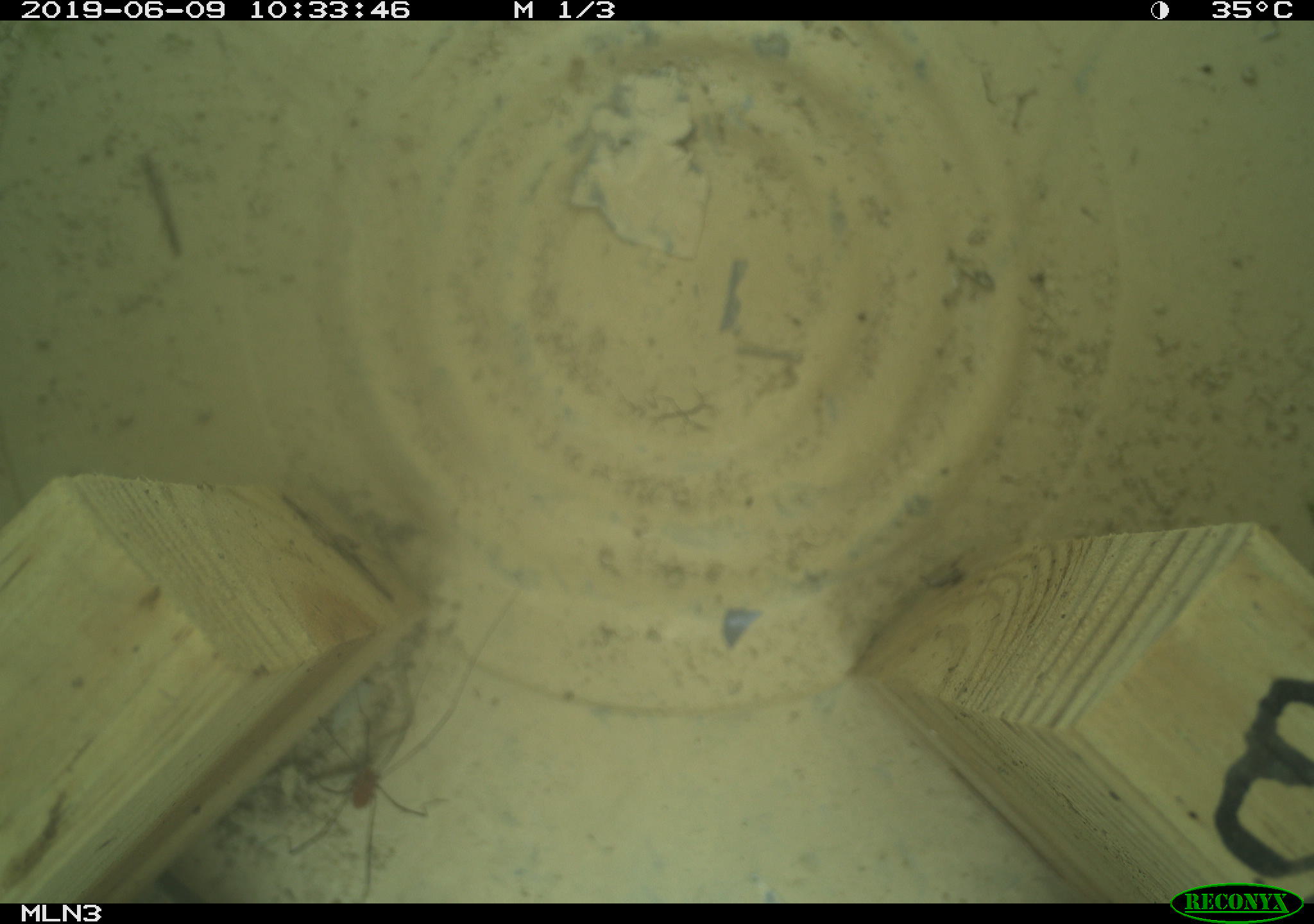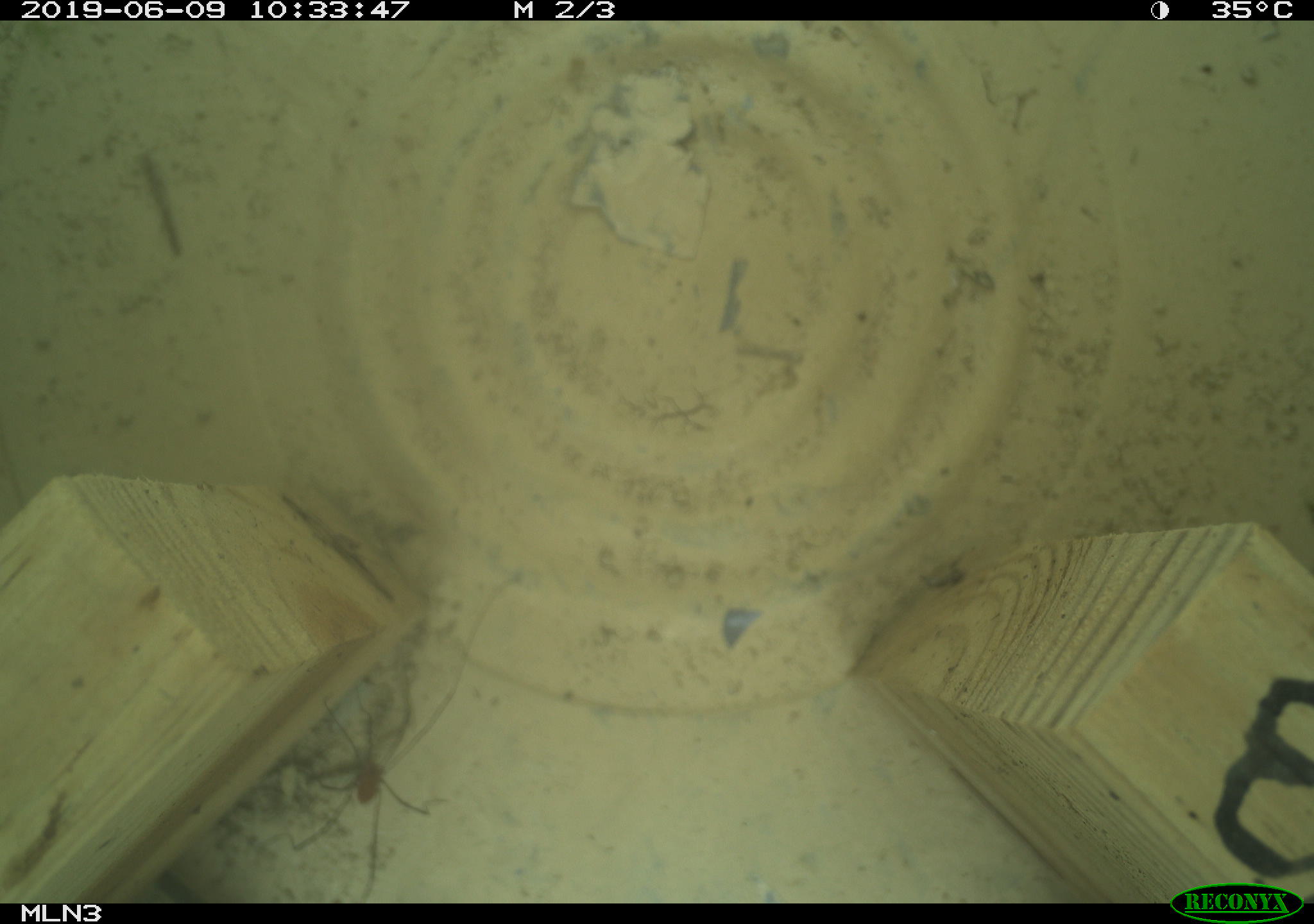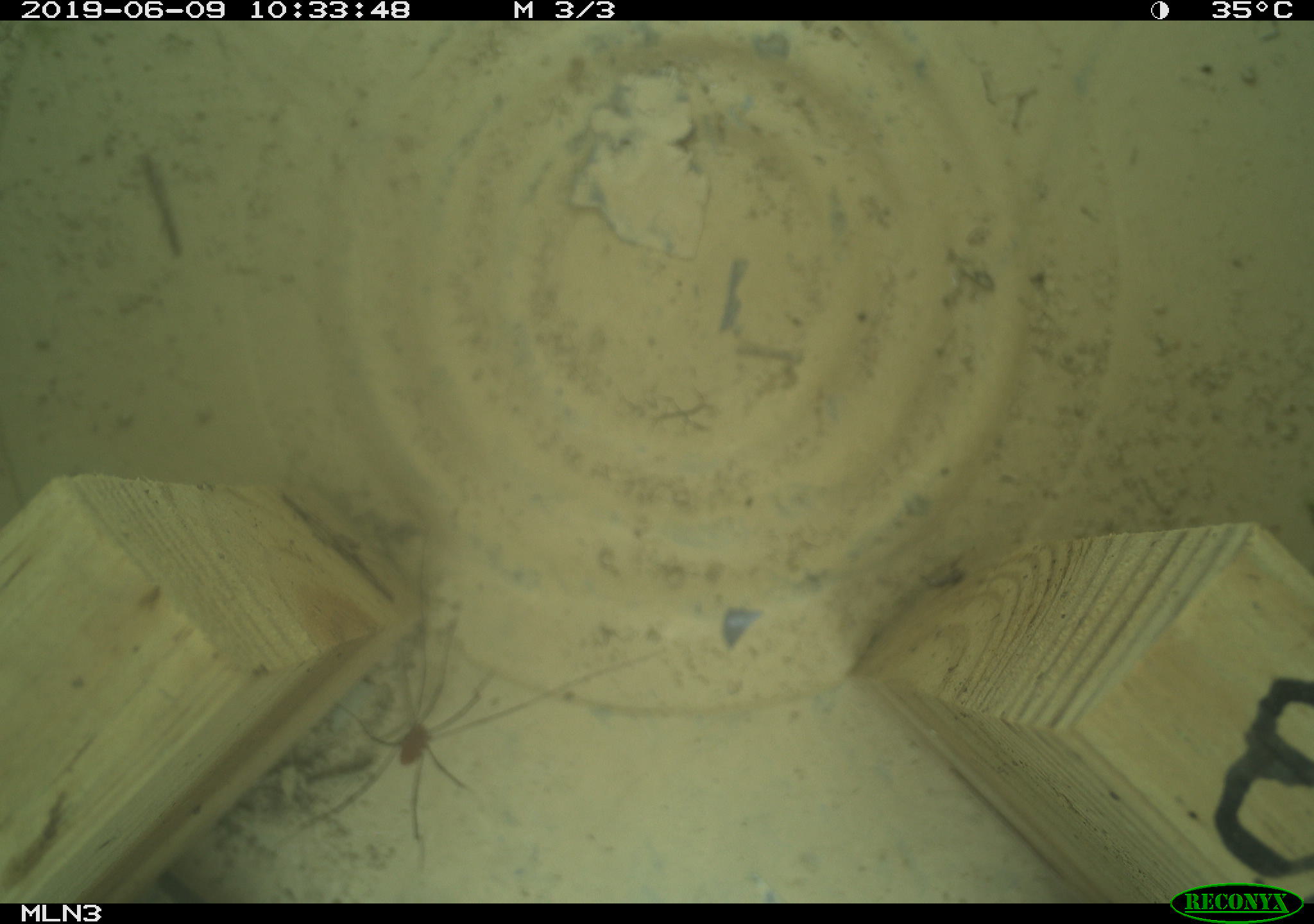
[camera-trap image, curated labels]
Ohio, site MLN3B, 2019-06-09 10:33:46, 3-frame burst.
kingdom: Animalia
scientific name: Animalia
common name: animal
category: invertebrate